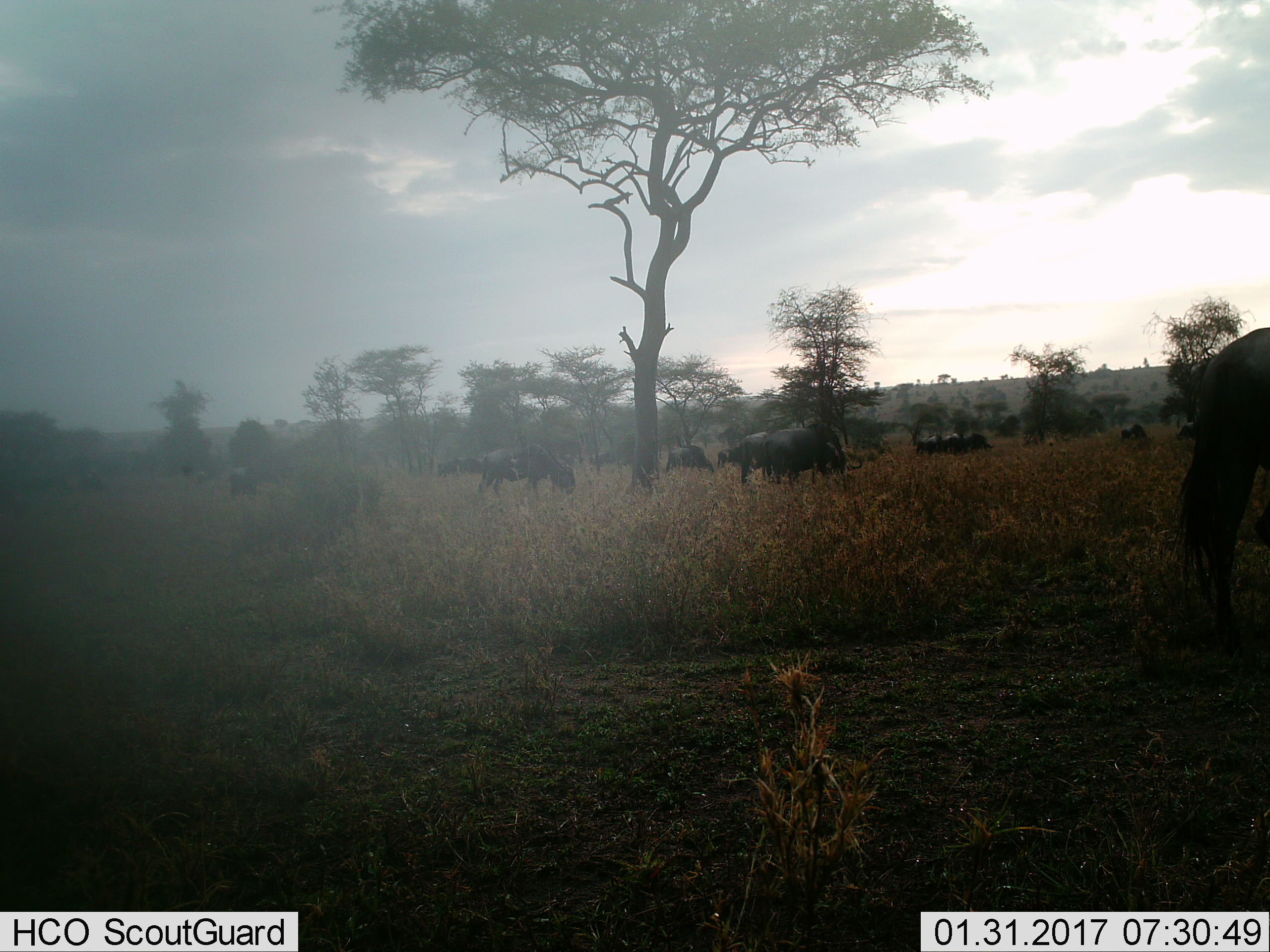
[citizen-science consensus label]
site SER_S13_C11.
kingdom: Animalia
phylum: Chordata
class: Mammalia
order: Artiodactyla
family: Bovidae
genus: Connochaetes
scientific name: Connochaetes taurinus taurinus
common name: blue wildebeest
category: wildebeestblue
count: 11-50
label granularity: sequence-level